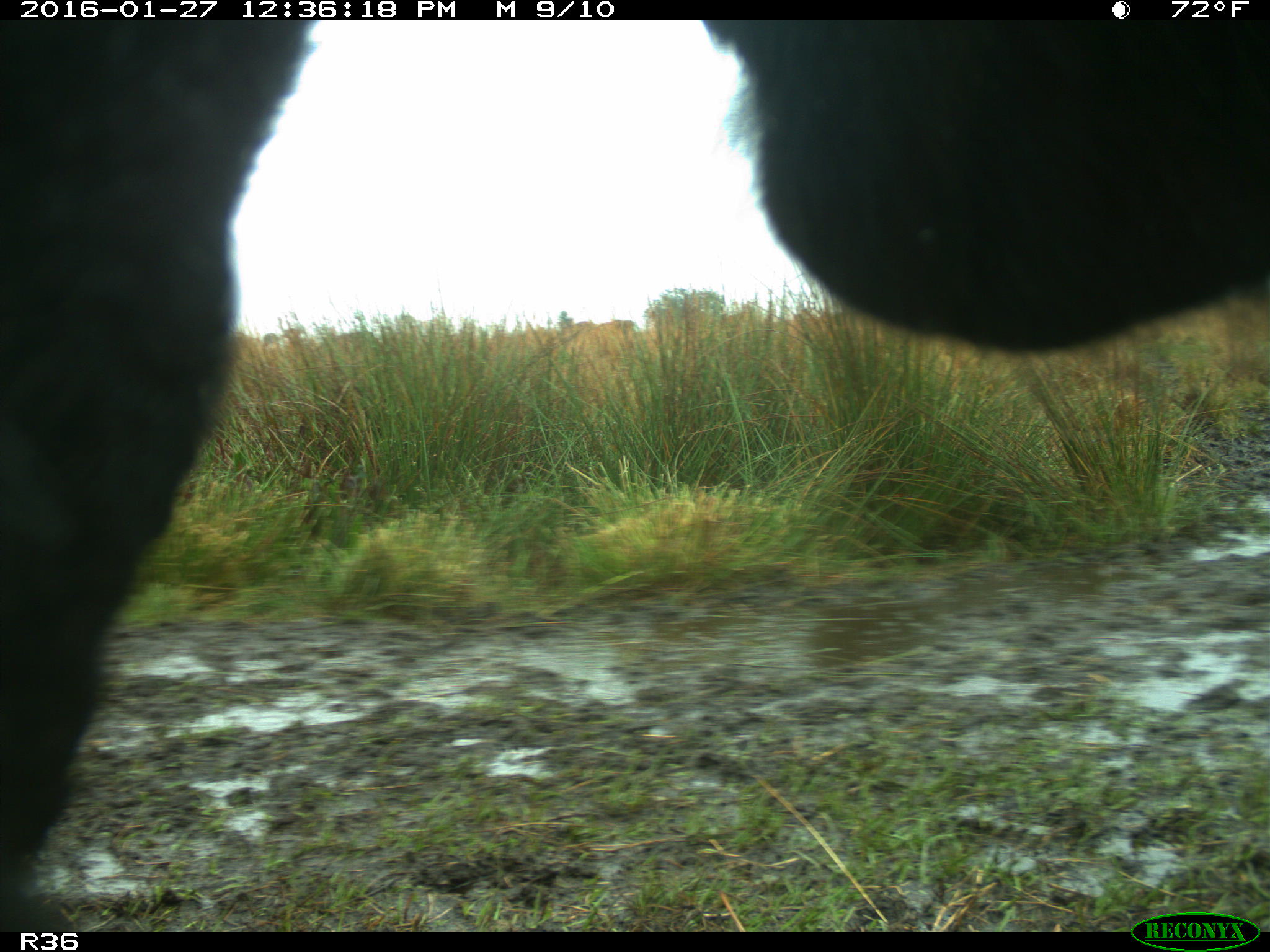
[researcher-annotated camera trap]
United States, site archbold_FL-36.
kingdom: Animalia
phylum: Chordata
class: Mammalia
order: Artiodactyla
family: Bovidae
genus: Bos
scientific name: Bos taurus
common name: domestic cow